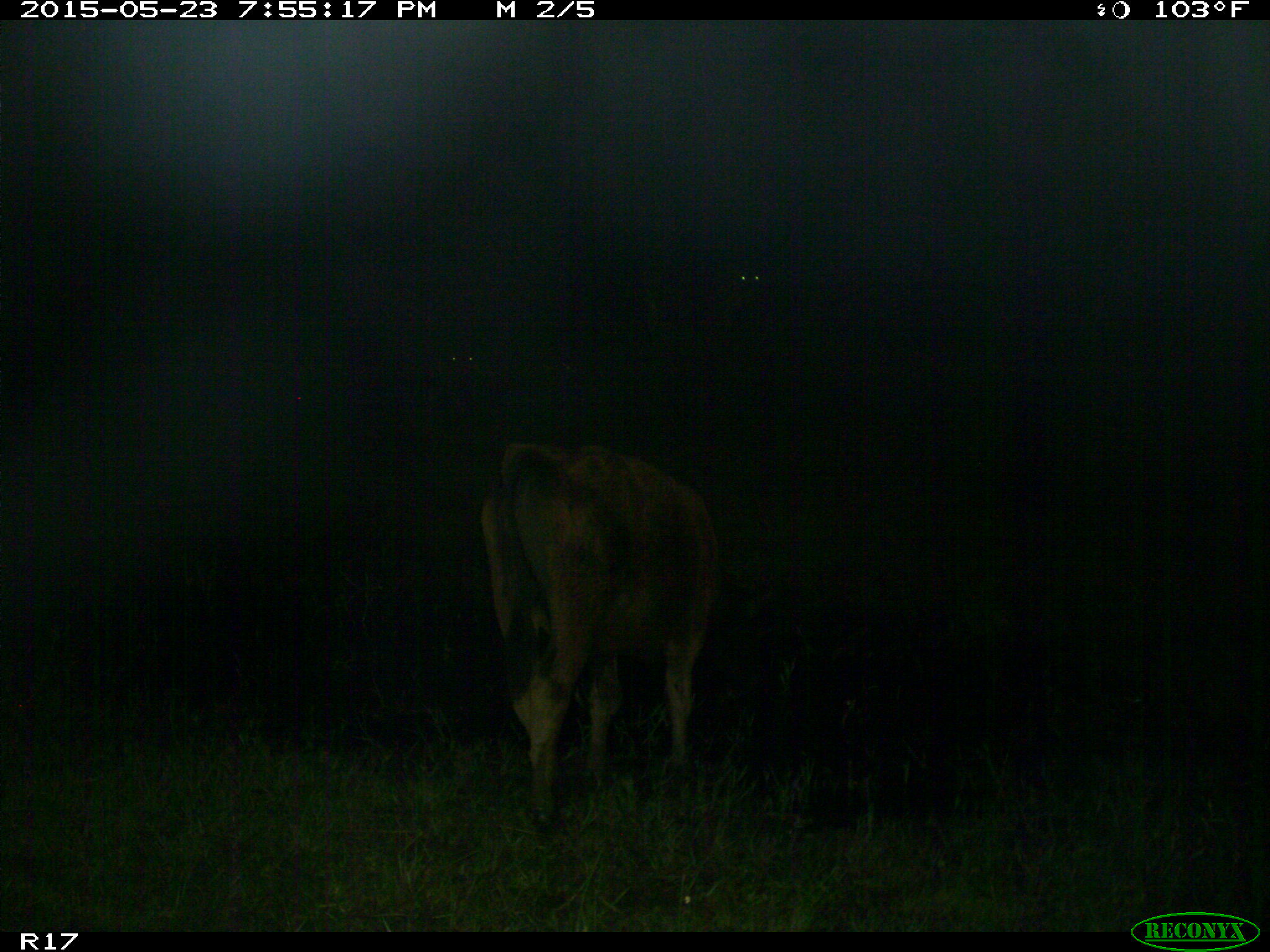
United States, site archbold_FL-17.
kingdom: Animalia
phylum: Chordata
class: Mammalia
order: Artiodactyla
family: Bovidae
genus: Bos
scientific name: Bos taurus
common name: domestic cow